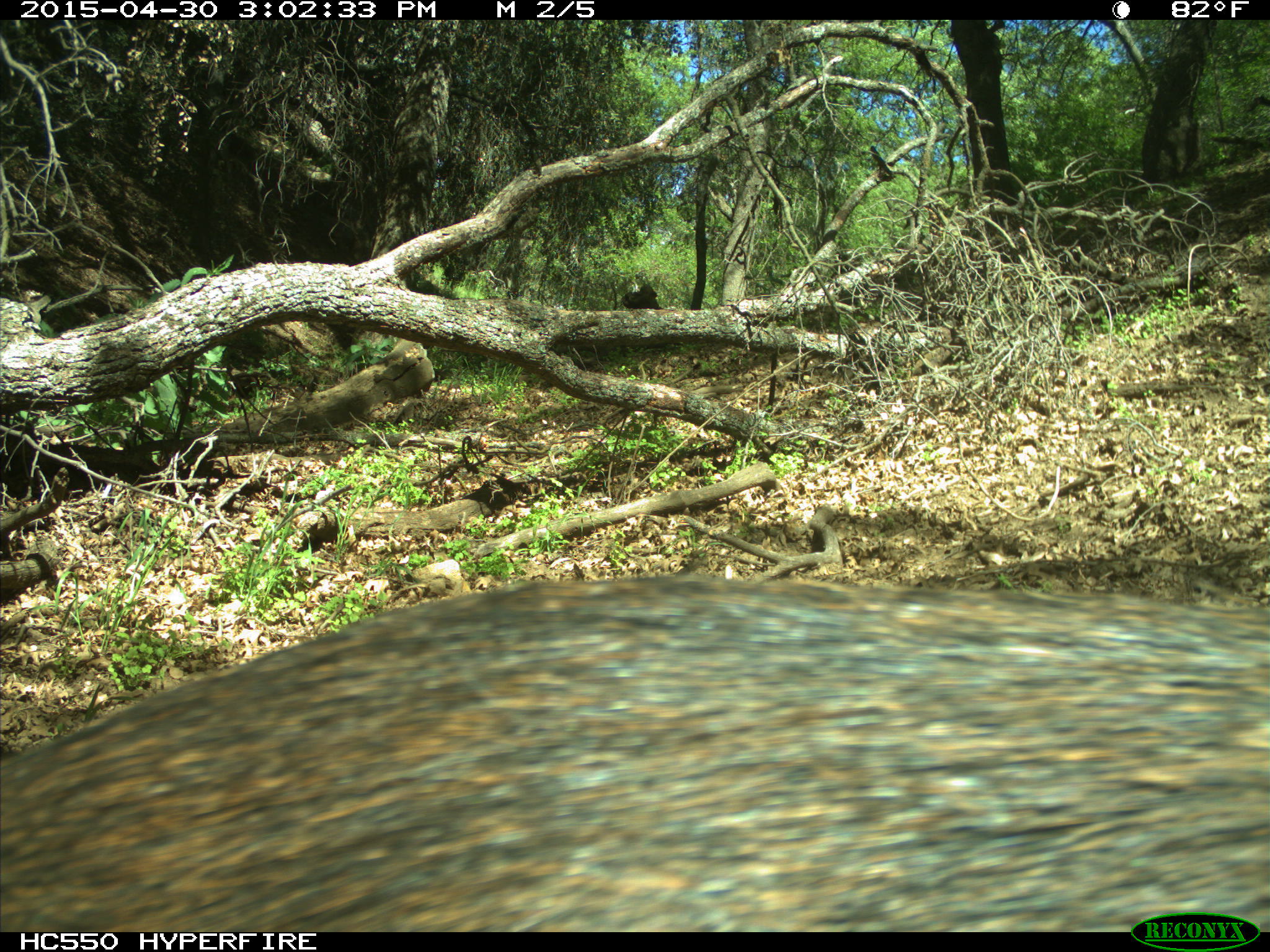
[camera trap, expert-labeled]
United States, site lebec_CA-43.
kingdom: Animalia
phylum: Chordata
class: Mammalia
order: Artiodactyla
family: Suidae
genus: Sus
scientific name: Sus scrofa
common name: wild boar